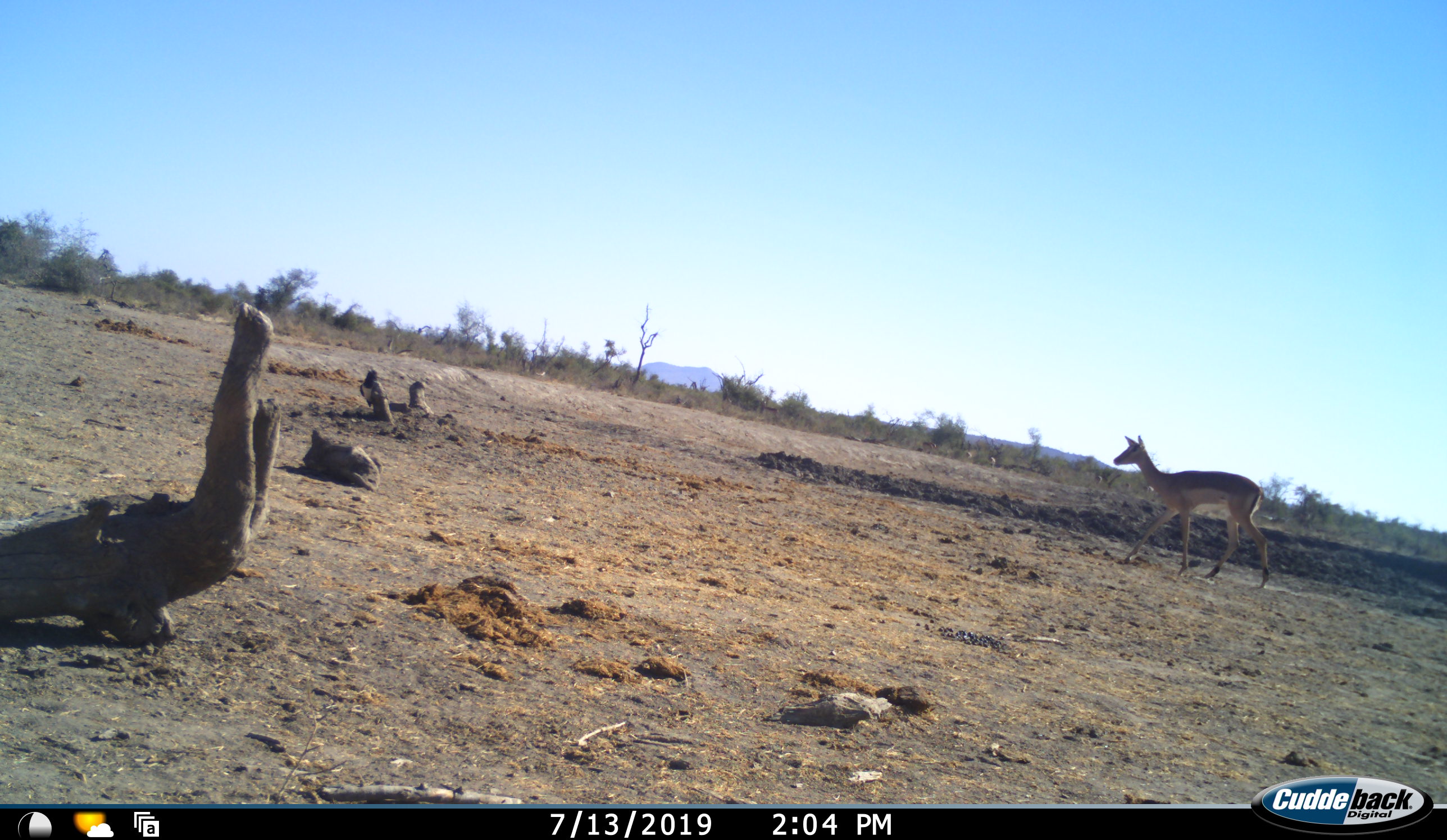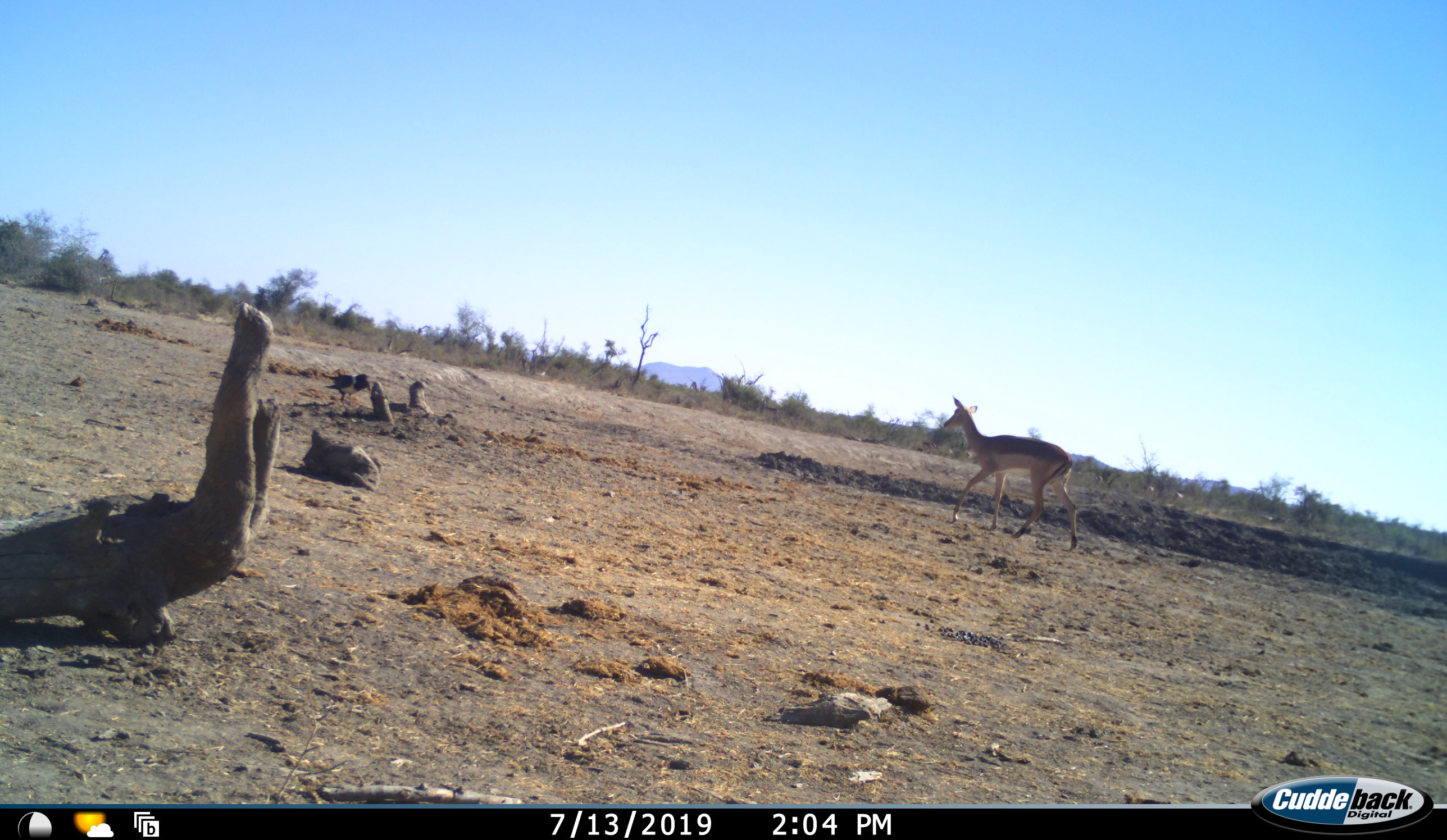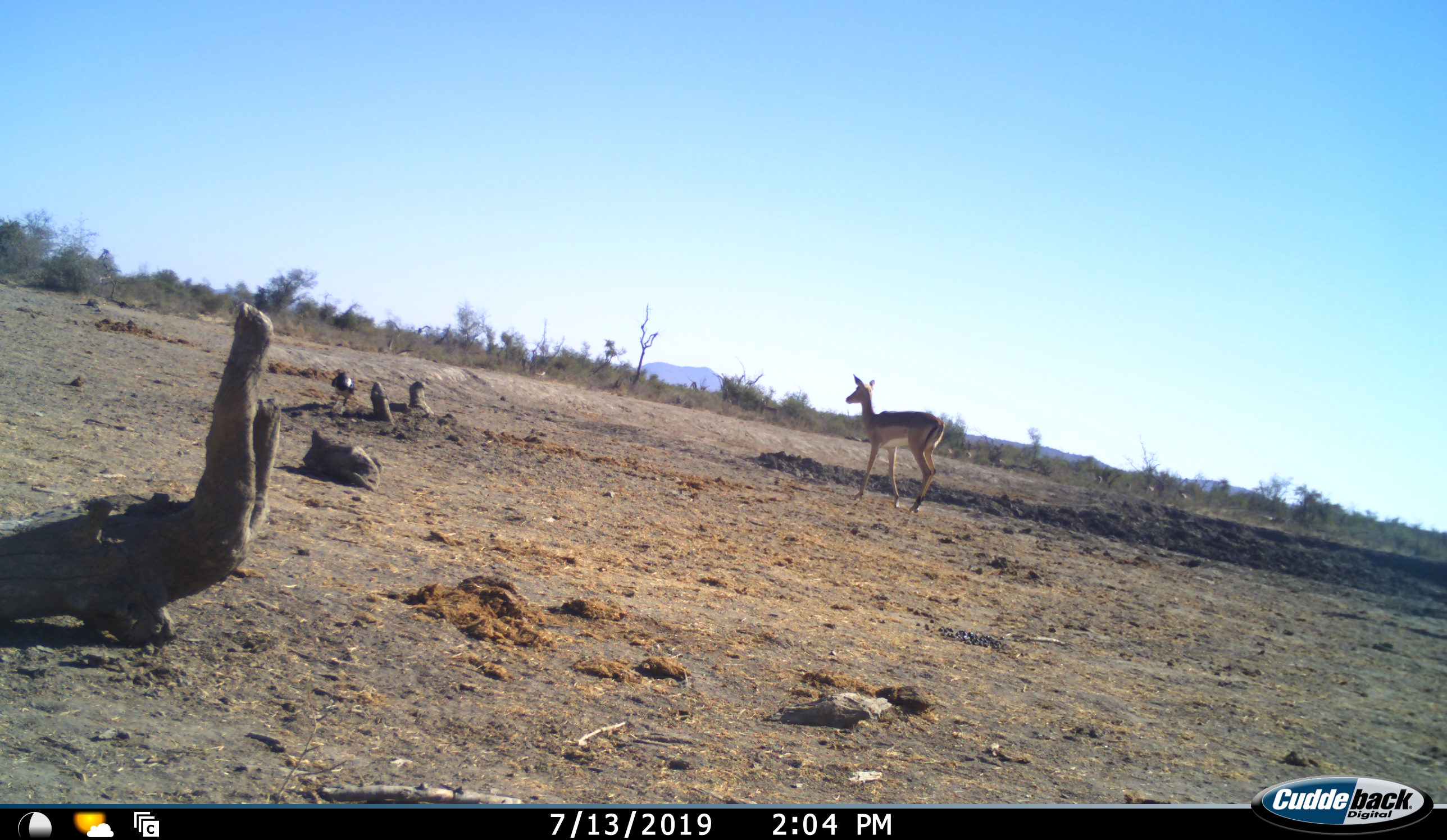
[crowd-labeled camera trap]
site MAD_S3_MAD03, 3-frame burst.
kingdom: Animalia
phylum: Chordata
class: Aves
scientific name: Aves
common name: bird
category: birdother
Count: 1.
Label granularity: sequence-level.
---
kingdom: Animalia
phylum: Chordata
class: Mammalia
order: Artiodactyla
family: Bovidae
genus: Aepyceros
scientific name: Aepyceros melampus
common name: impala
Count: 1.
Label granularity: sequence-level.